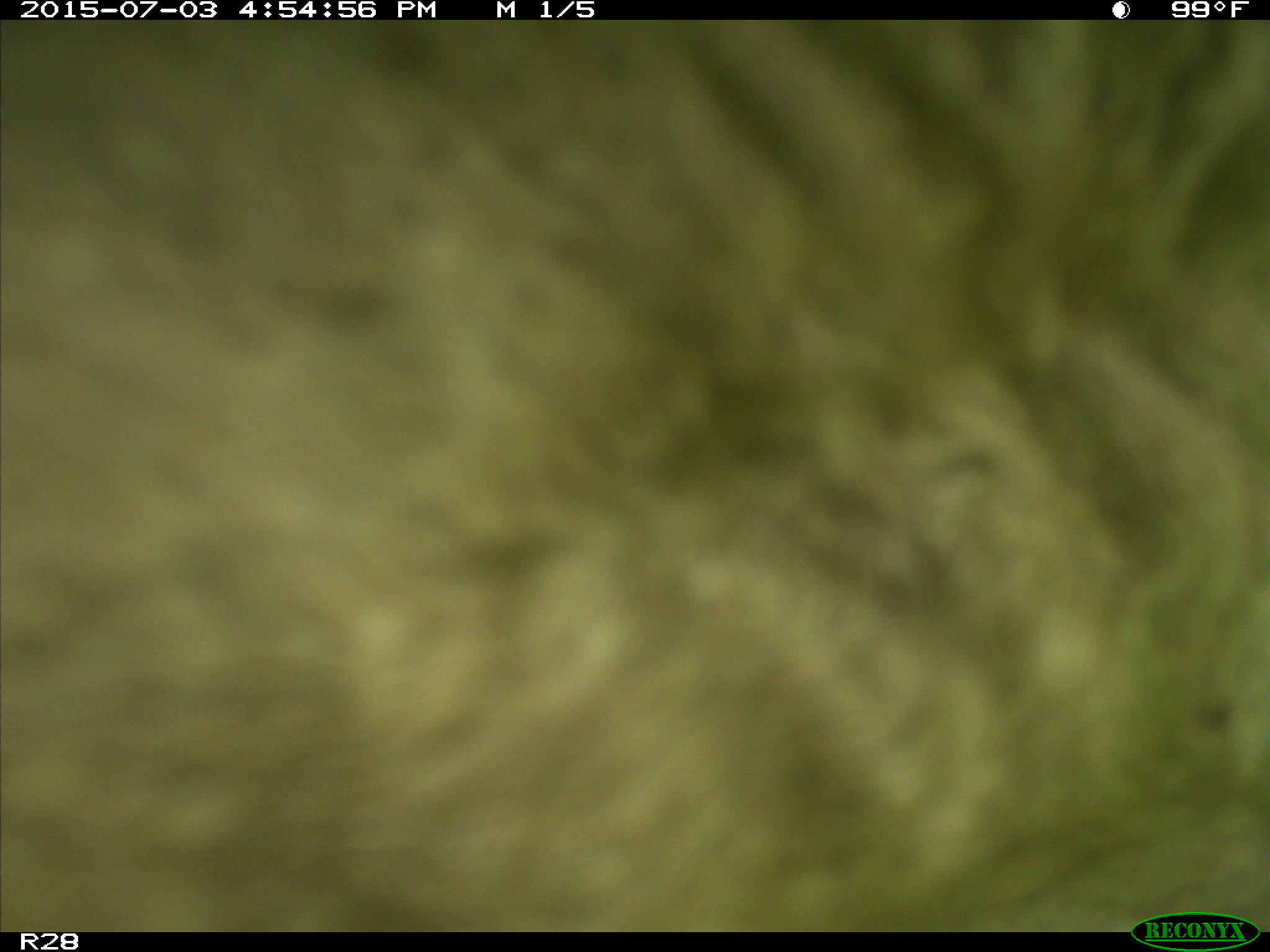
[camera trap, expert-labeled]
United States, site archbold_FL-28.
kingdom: Animalia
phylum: Chordata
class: Mammalia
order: Artiodactyla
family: Bovidae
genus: Bos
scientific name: Bos taurus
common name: domestic cow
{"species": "Bos taurus (domestic cow)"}